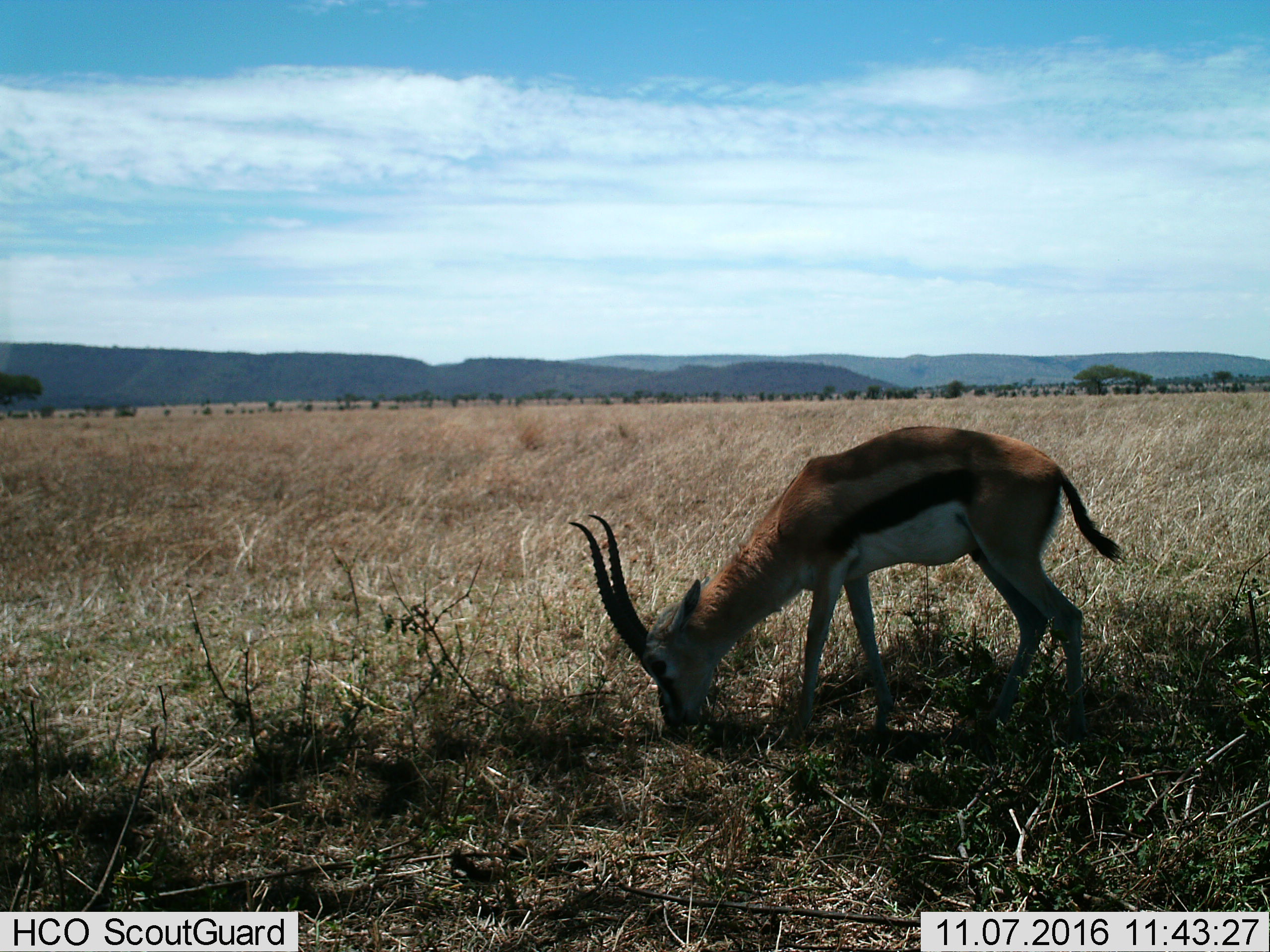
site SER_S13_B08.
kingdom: Animalia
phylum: Chordata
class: Mammalia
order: Artiodactyla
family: Bovidae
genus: Eudorcas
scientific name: Eudorcas thomsonii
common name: thomson's gazelle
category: gazellethomsons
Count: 1.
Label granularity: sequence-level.